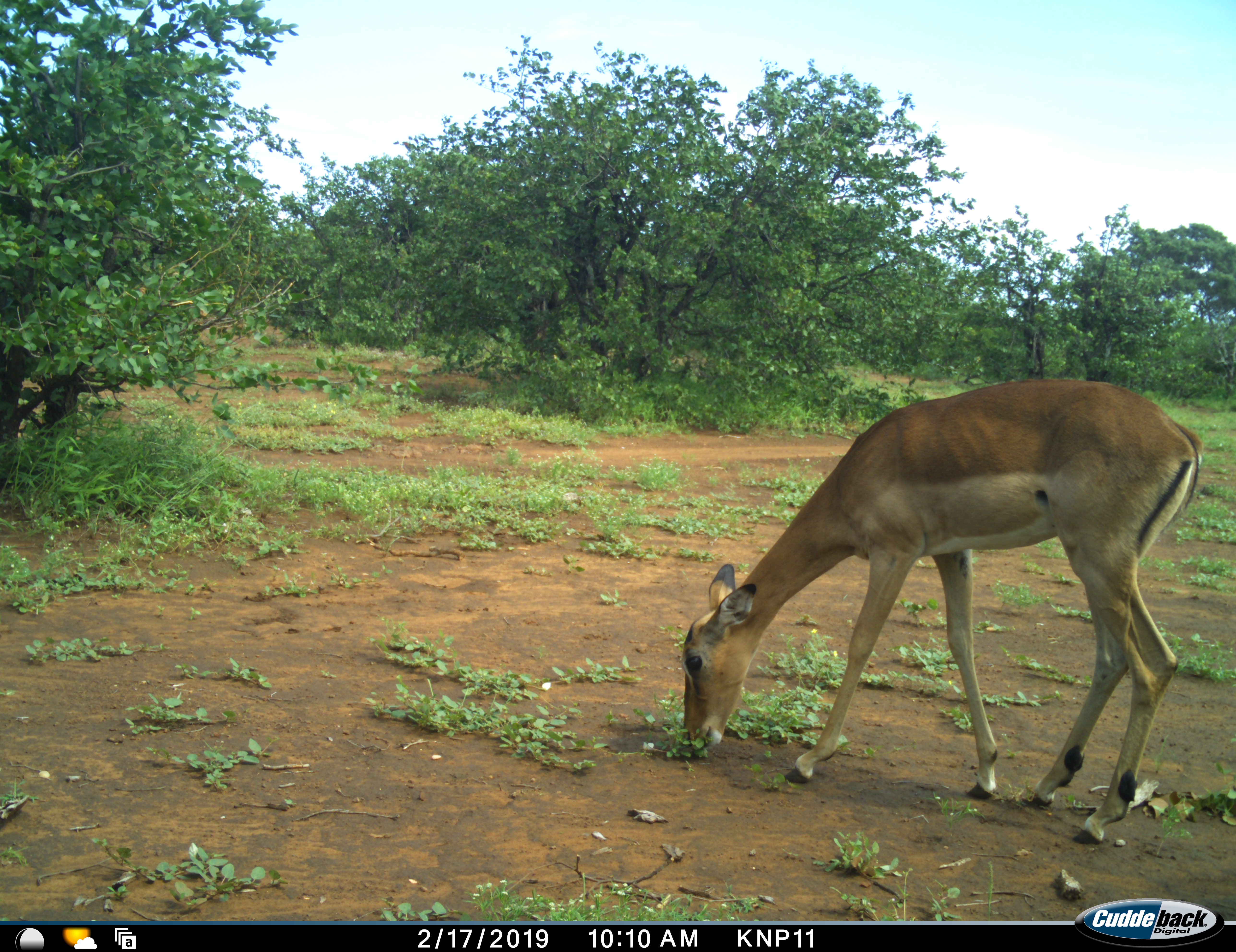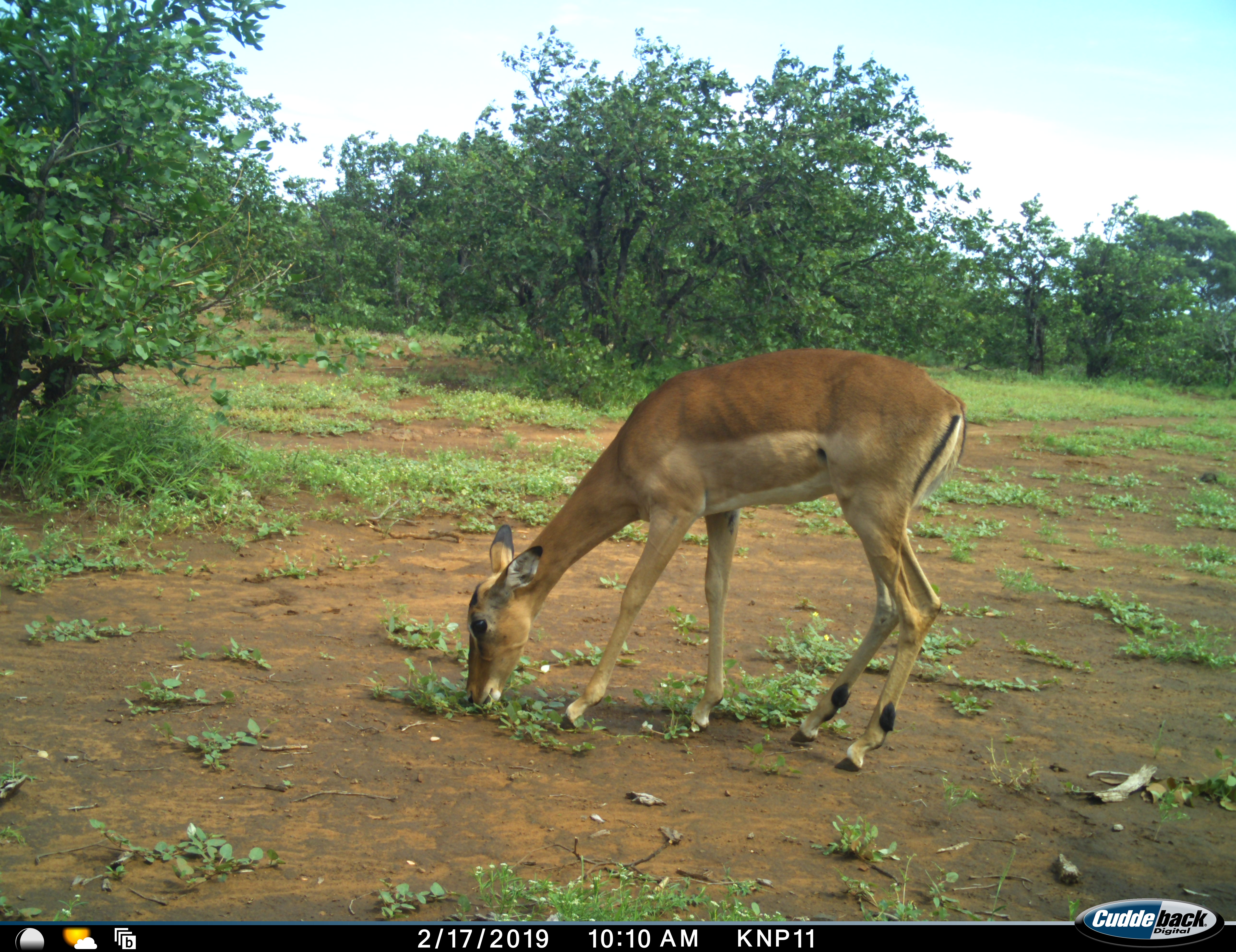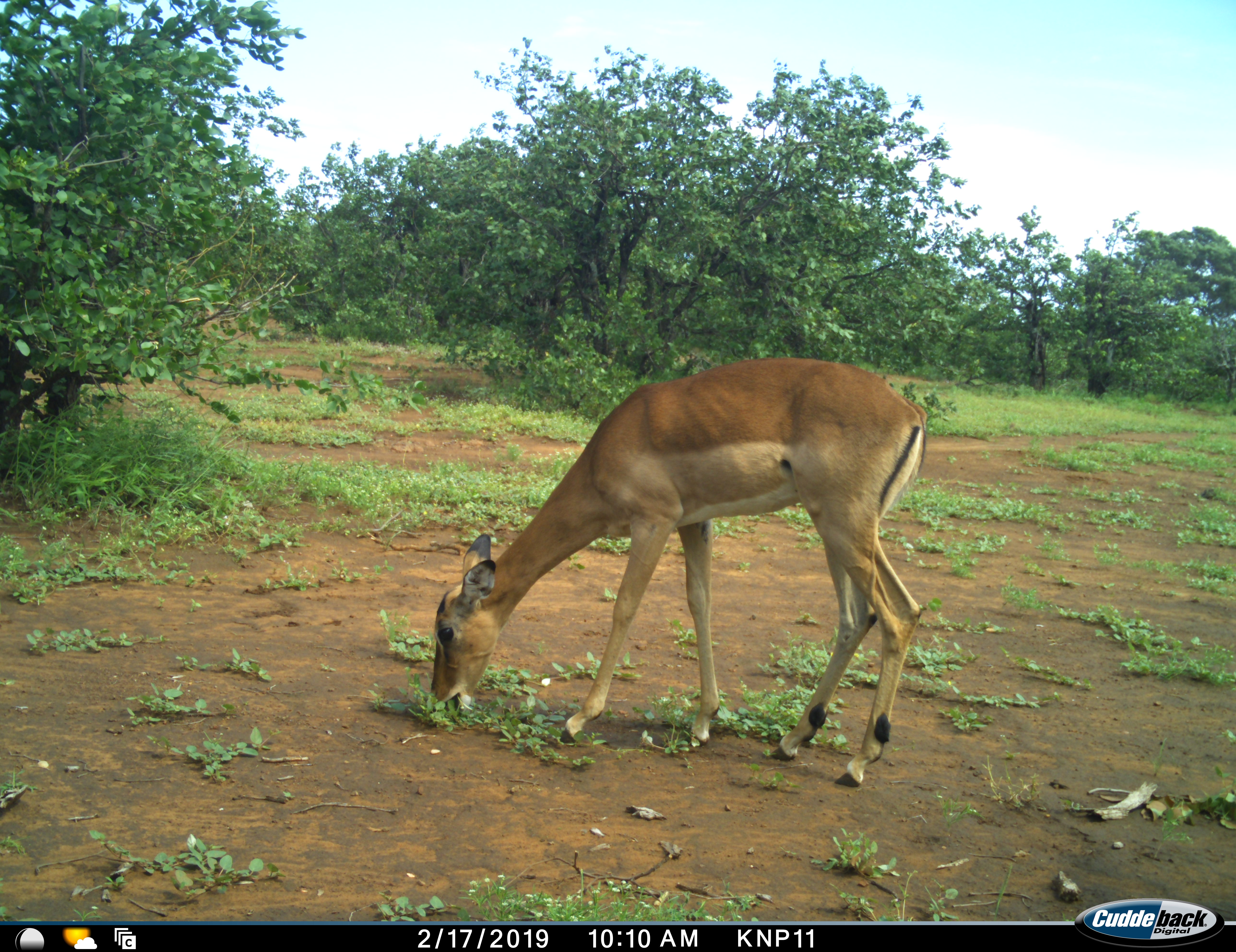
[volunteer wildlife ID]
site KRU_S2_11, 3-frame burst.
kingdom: Animalia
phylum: Chordata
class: Mammalia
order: Artiodactyla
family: Bovidae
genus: Aepyceros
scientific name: Aepyceros melampus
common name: impala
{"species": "impala (Aepyceros melampus)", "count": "1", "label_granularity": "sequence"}